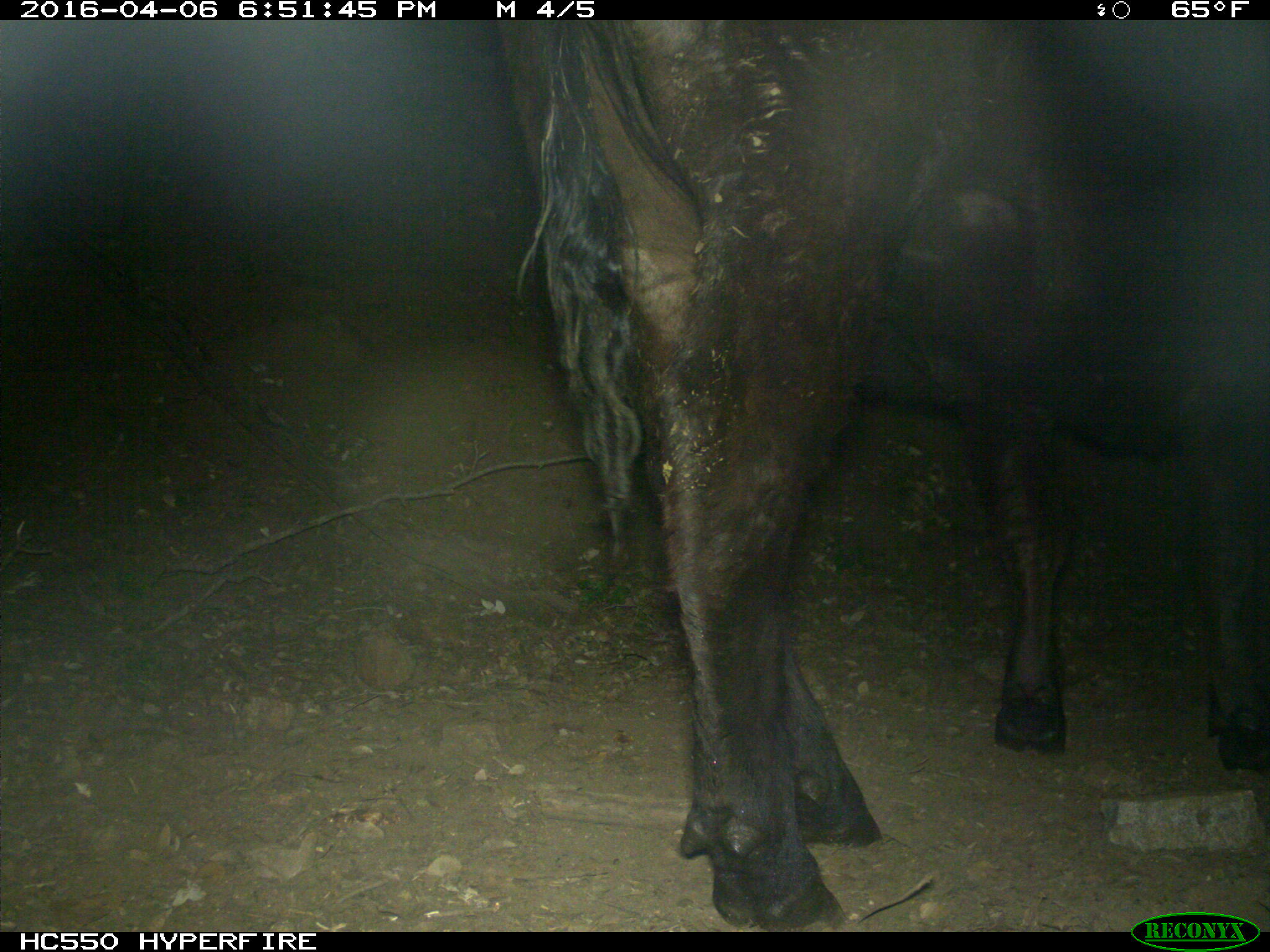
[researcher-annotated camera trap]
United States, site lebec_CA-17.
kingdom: Animalia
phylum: Chordata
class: Mammalia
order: Artiodactyla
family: Bovidae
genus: Bos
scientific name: Bos taurus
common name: domestic cow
Bos taurus (domestic cow).